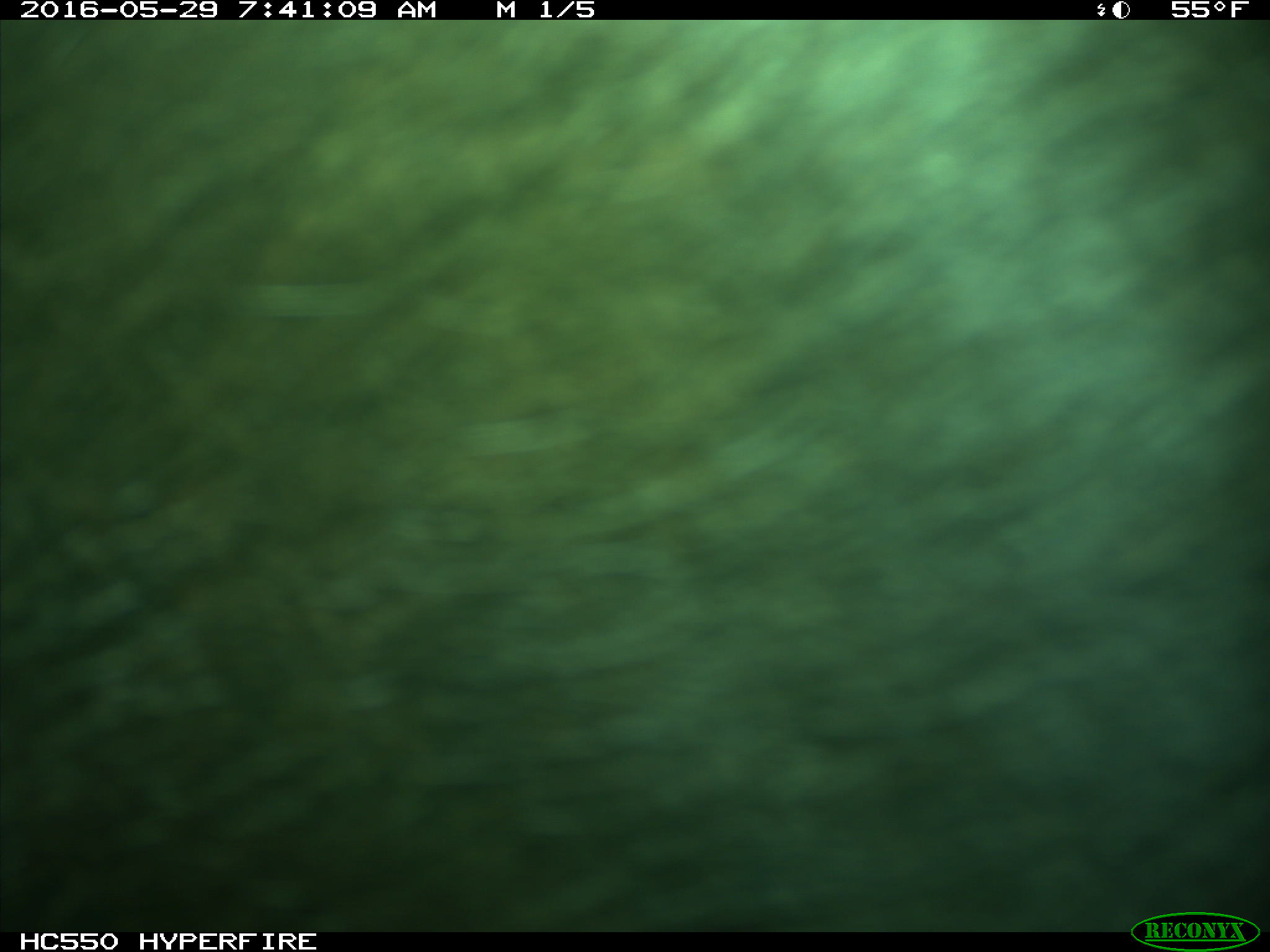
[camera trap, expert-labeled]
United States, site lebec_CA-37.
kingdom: Animalia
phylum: Chordata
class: Mammalia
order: Artiodactyla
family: Bovidae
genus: Bos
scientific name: Bos taurus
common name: domestic cow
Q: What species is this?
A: Bos taurus (domestic cow).